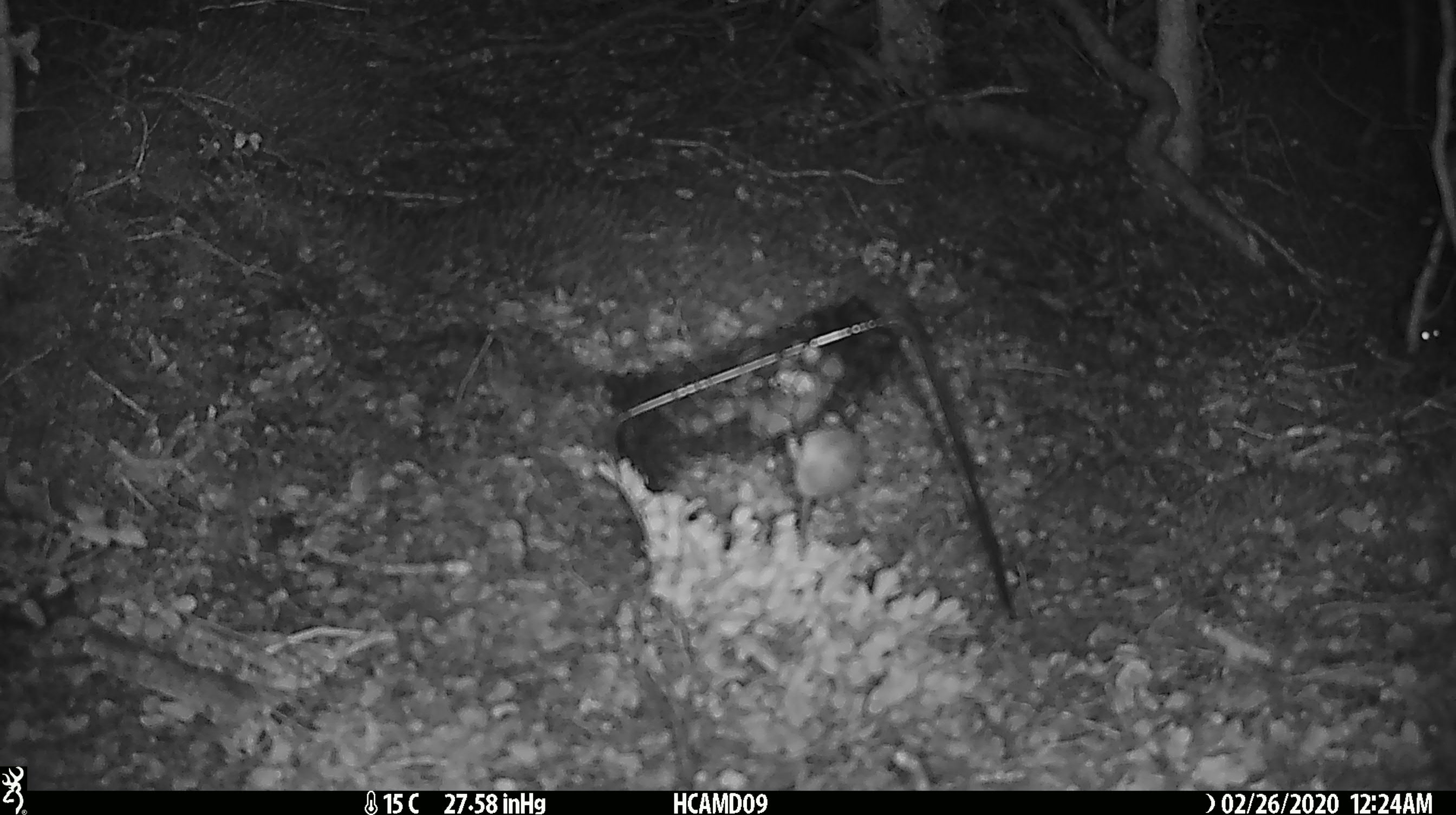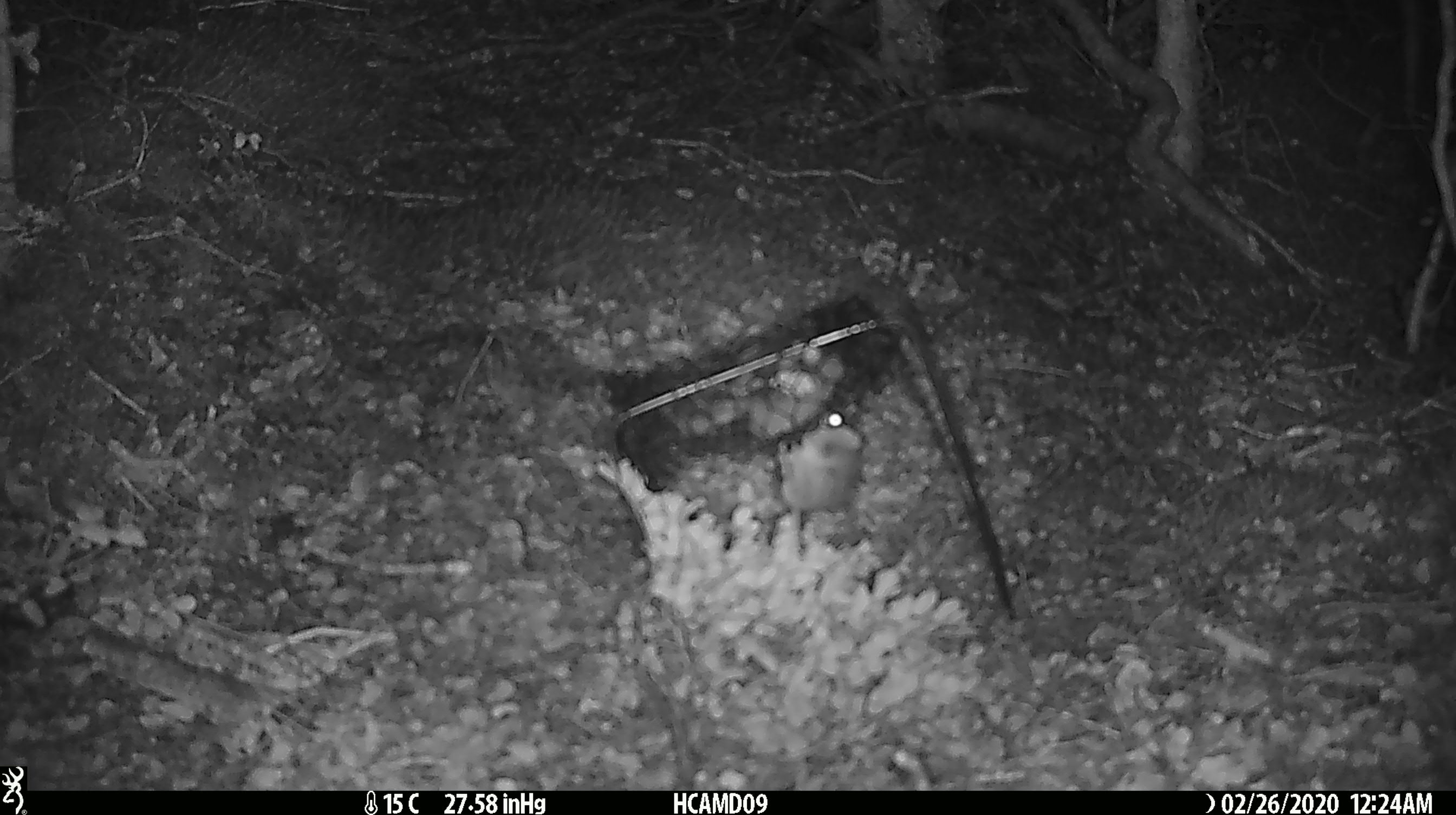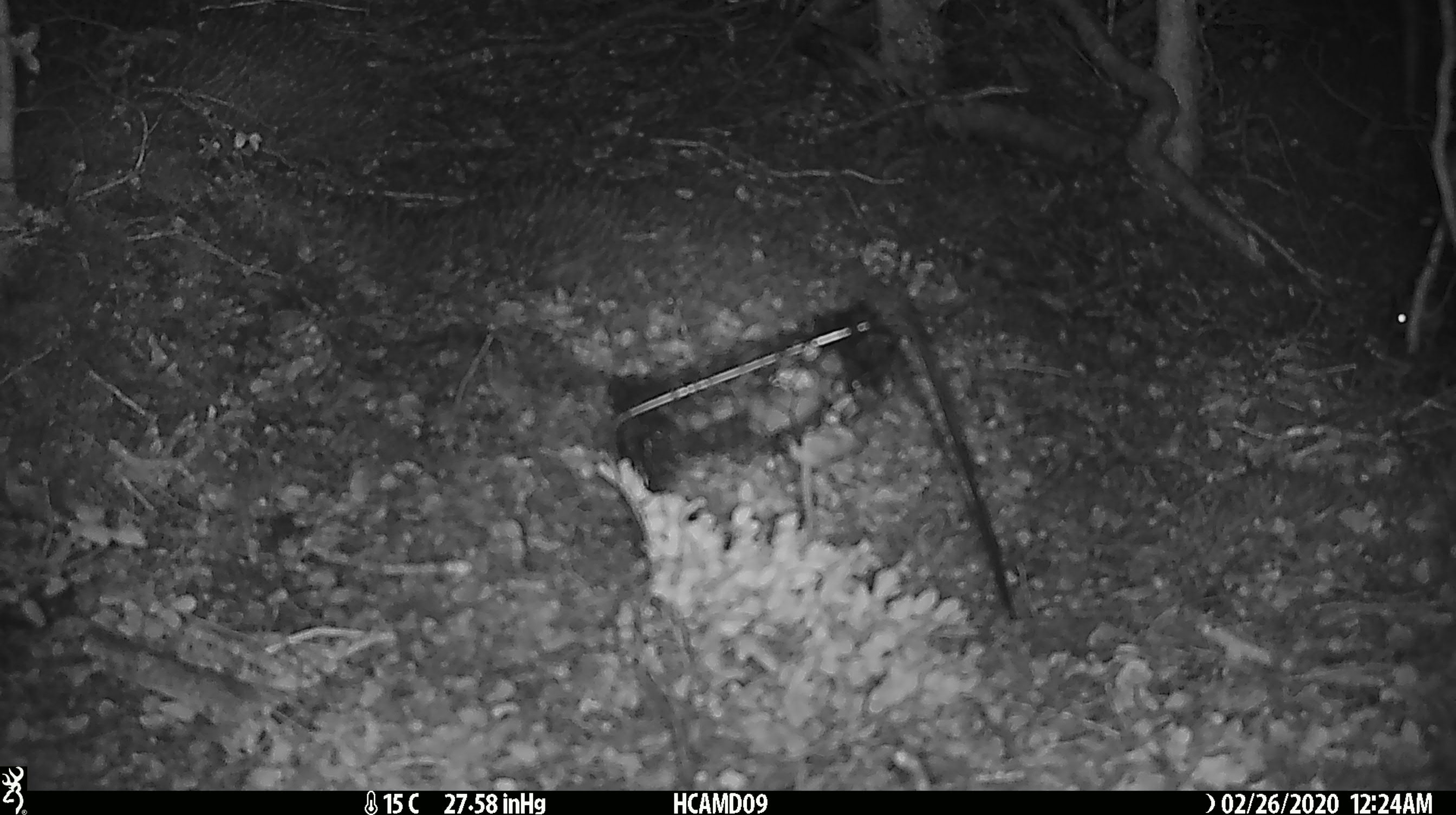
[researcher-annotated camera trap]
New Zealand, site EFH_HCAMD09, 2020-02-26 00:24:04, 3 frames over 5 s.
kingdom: Animalia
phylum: Chordata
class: Mammalia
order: Rodentia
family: Muridae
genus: Mus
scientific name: Mus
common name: mouse